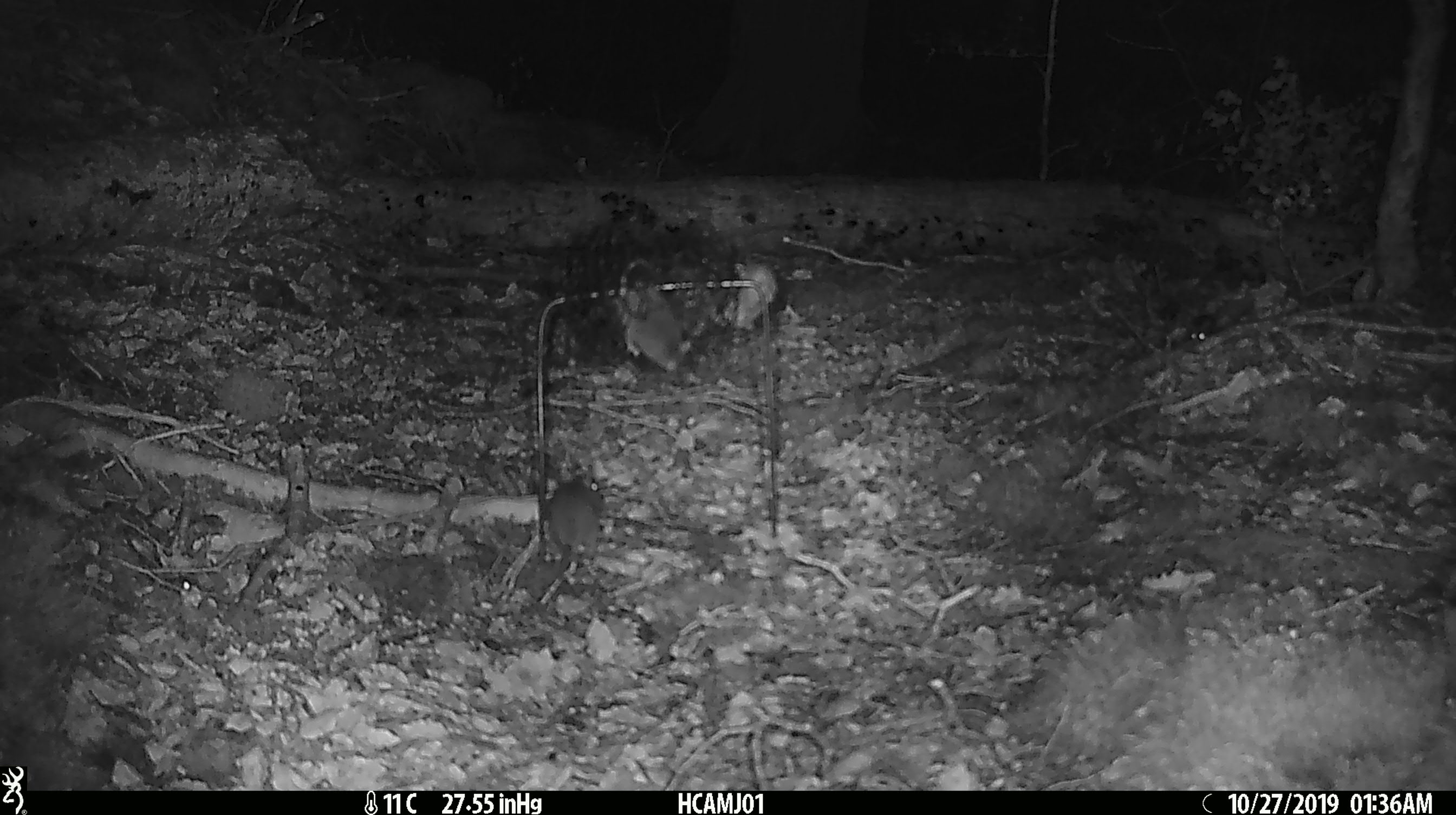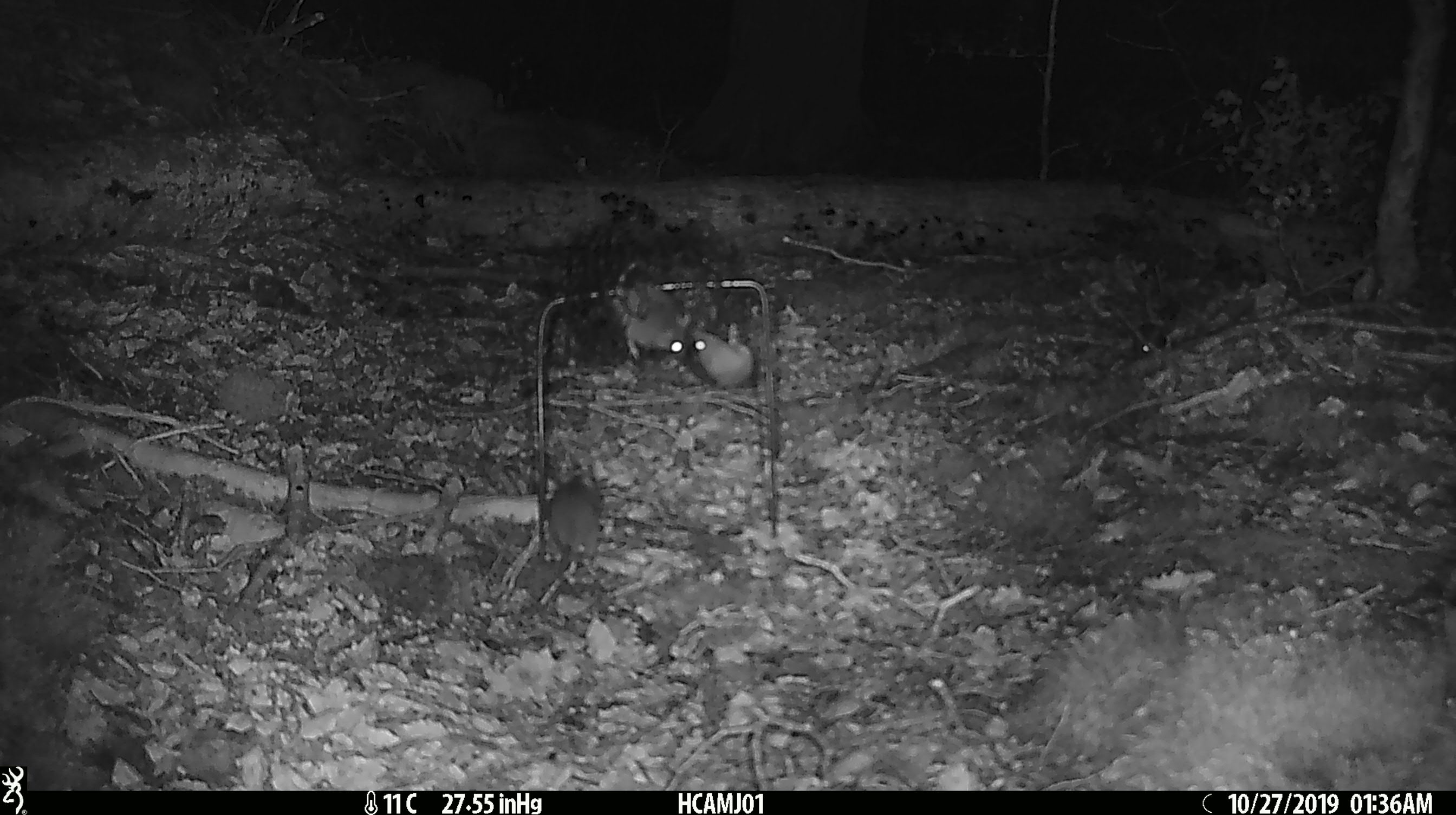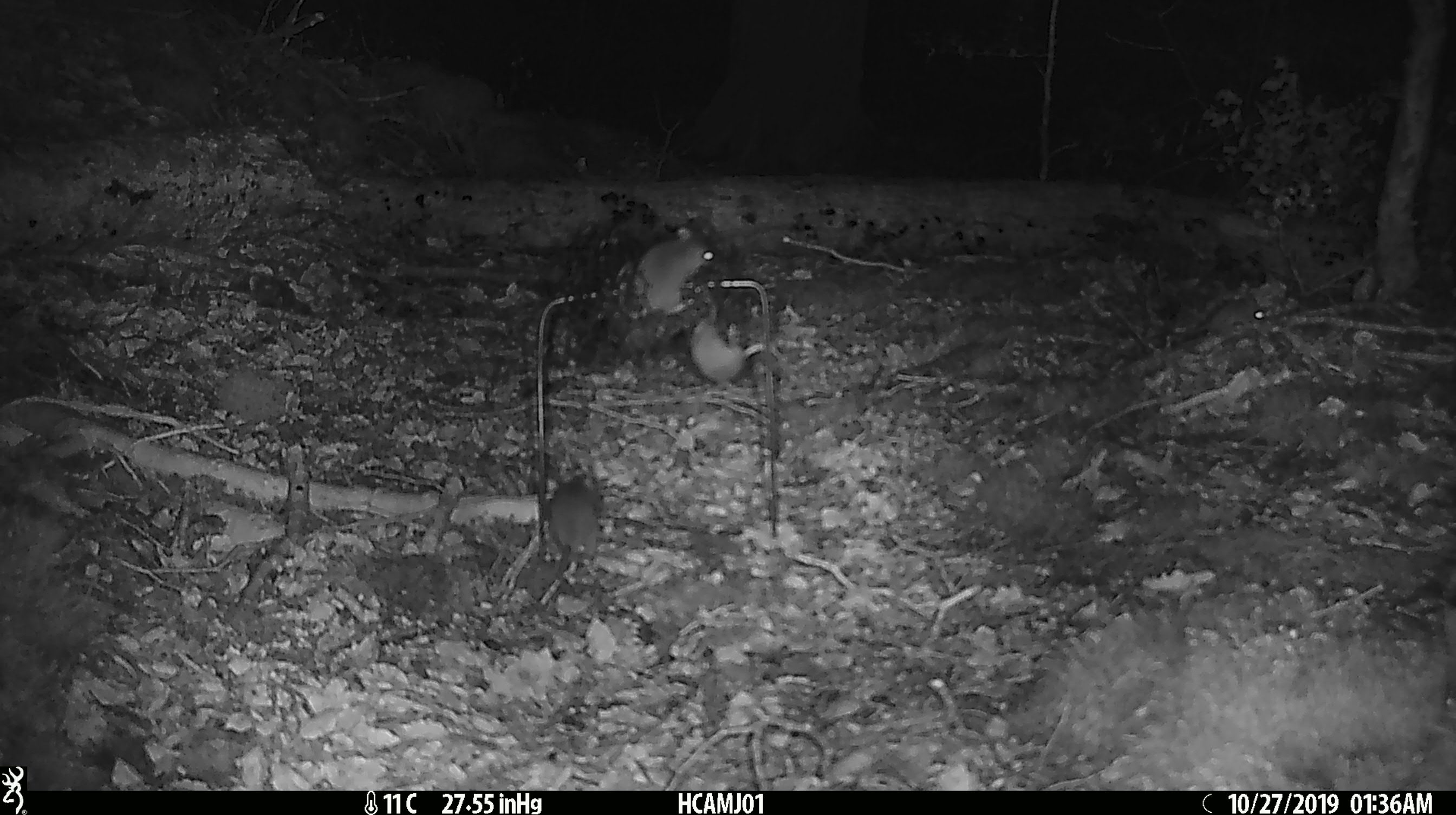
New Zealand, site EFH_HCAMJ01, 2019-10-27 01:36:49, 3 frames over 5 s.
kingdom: Animalia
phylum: Chordata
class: Mammalia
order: Rodentia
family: Muridae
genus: Mus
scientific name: Mus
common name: mouse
Mouse (Mus).